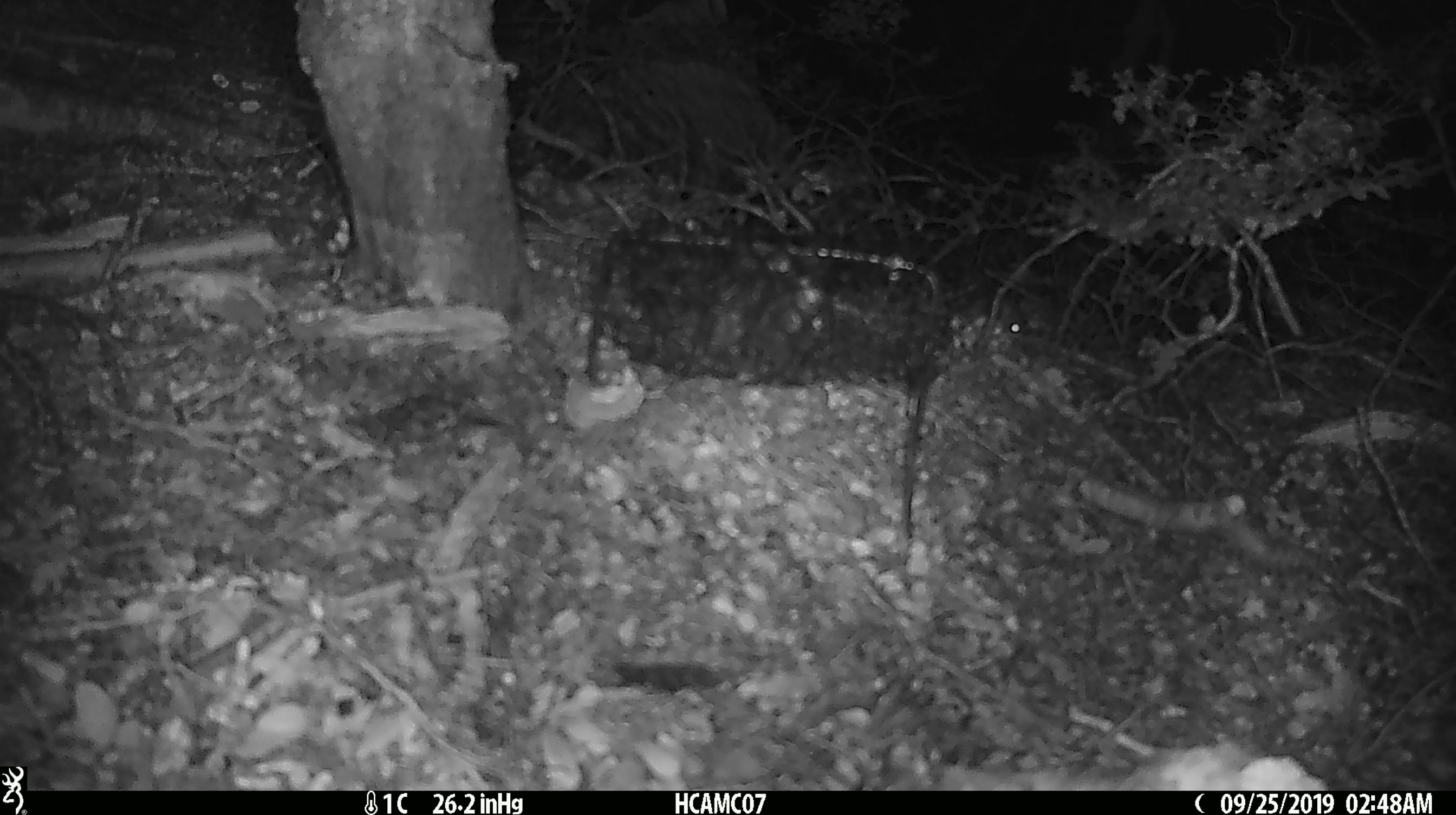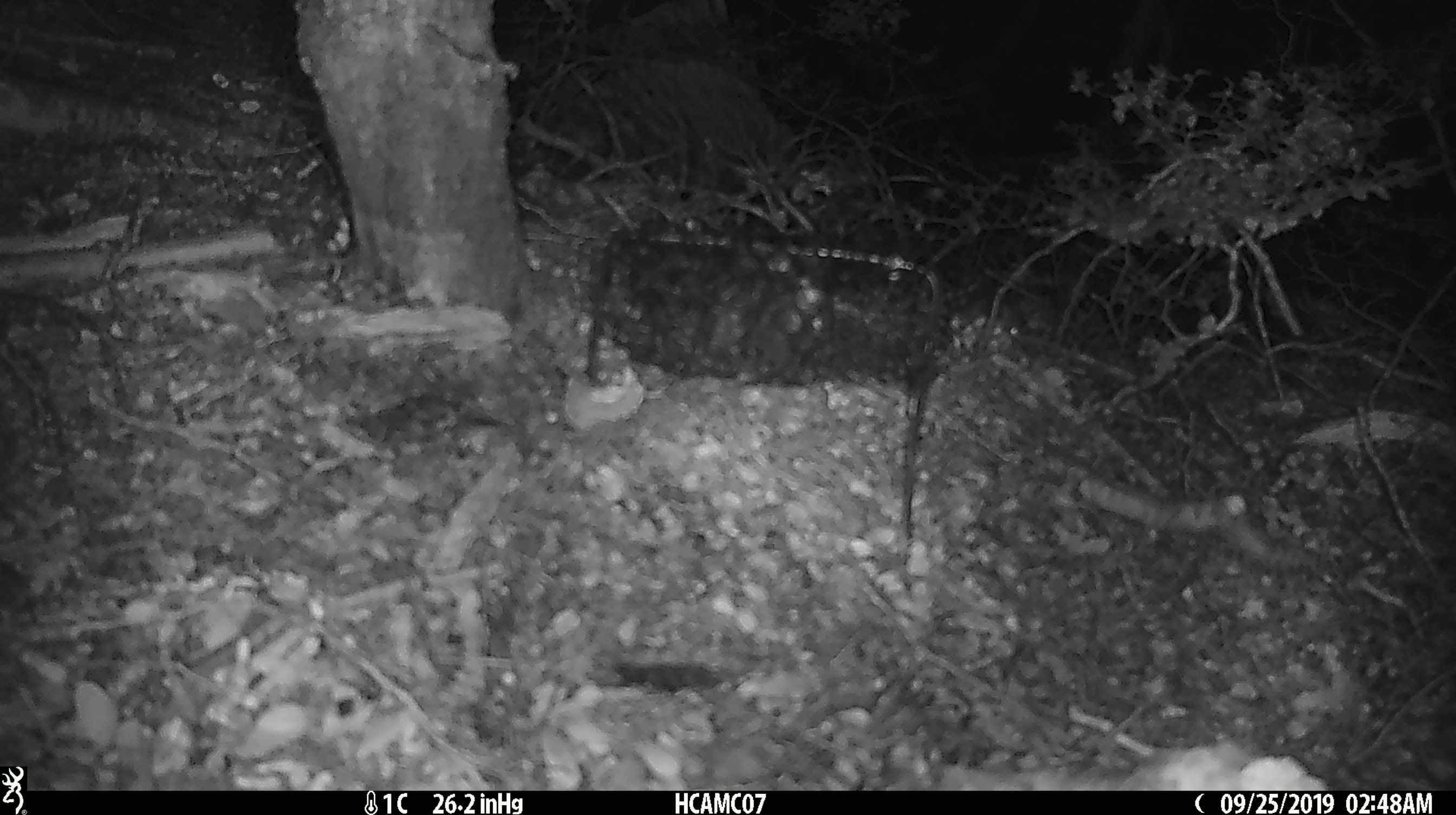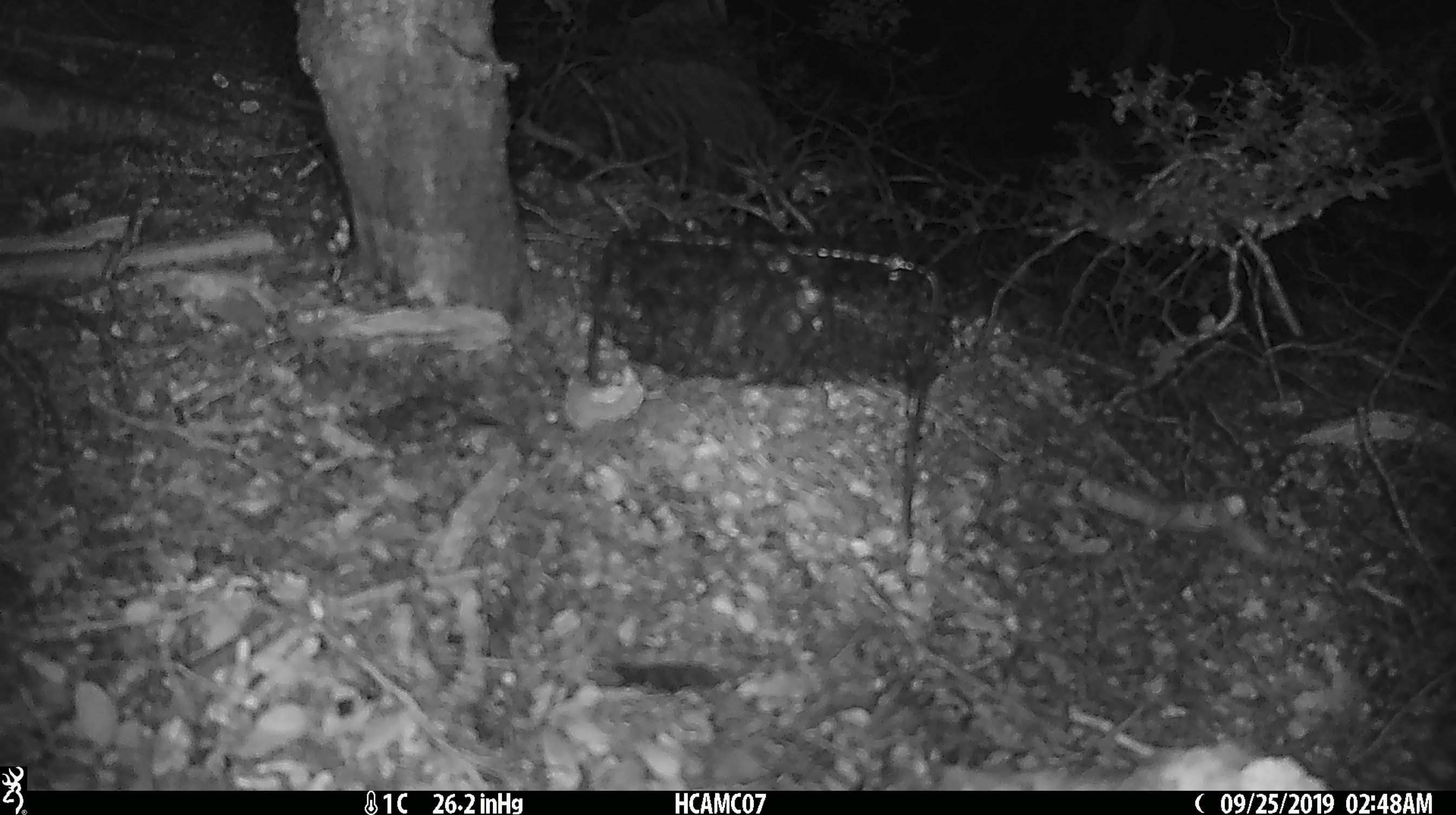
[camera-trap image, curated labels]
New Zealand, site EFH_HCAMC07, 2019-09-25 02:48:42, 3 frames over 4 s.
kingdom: Animalia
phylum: Chordata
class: Mammalia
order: Rodentia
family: Muridae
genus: Mus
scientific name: Mus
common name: mouse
Mouse (Mus).